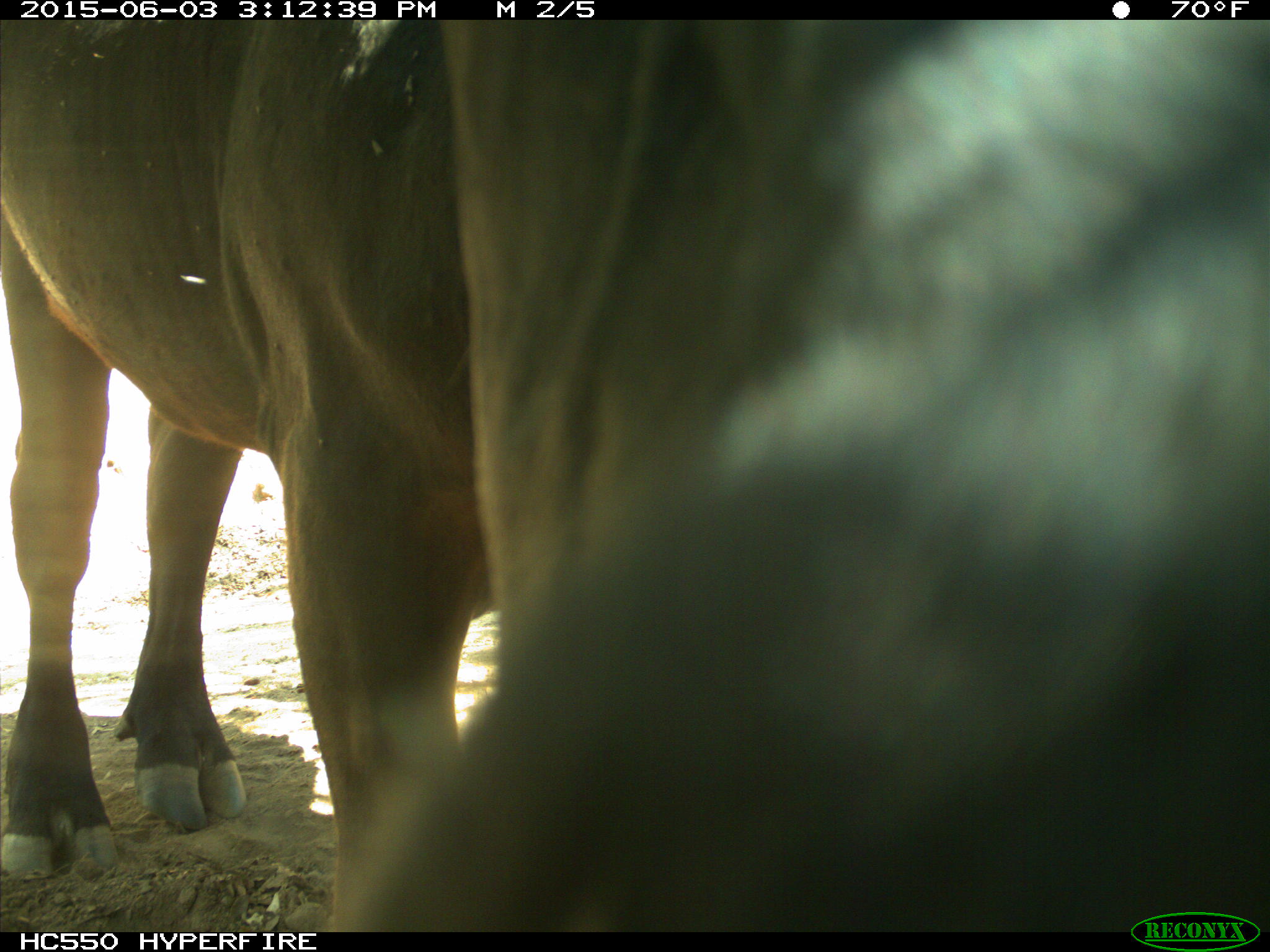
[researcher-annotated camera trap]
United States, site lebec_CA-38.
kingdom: Animalia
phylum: Chordata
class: Mammalia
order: Artiodactyla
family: Bovidae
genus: Bos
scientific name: Bos taurus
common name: domestic cow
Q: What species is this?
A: Bos taurus (domestic cow).